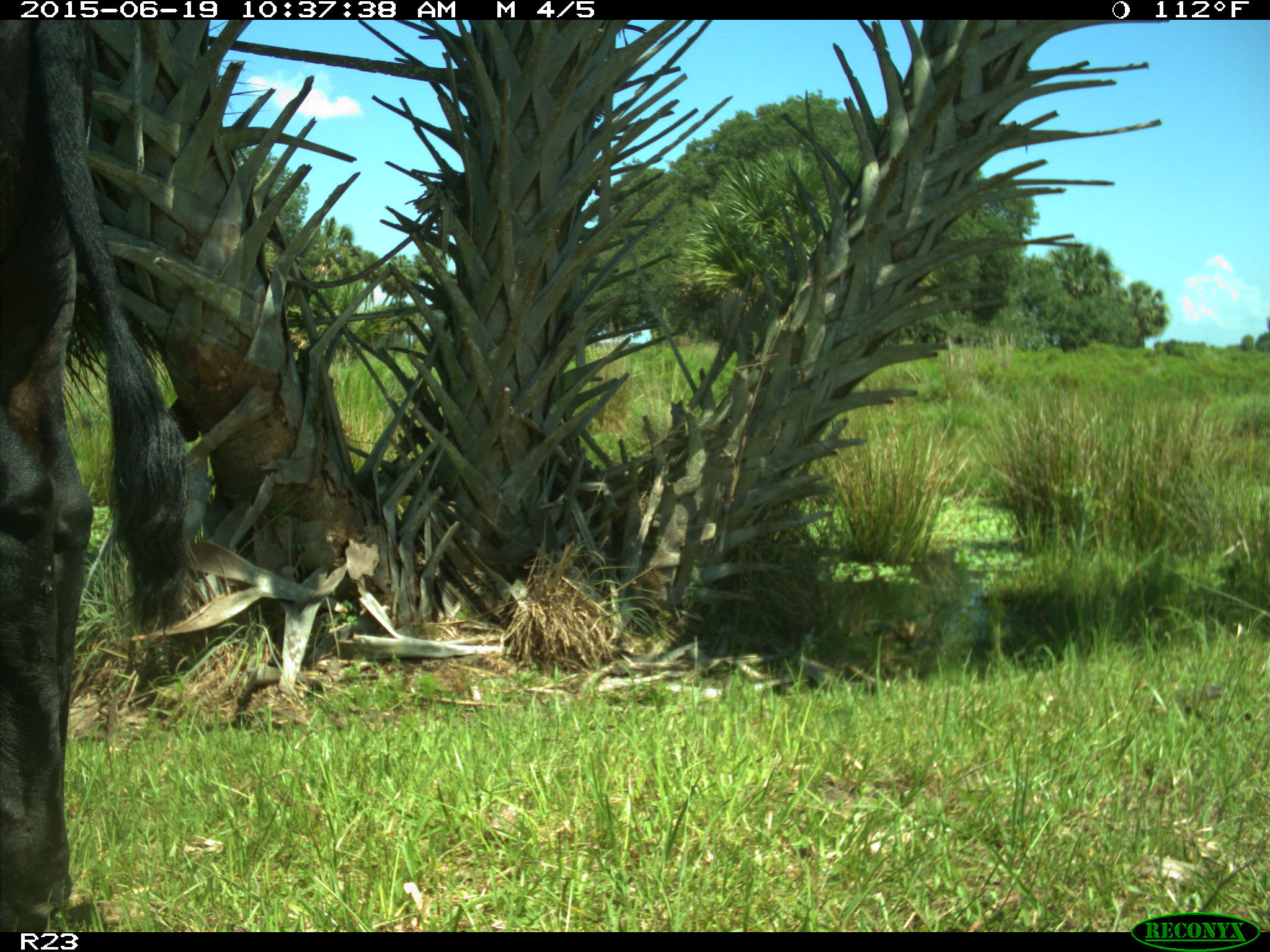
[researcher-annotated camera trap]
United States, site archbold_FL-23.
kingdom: Animalia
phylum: Chordata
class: Mammalia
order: Artiodactyla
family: Bovidae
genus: Bos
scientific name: Bos taurus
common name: domestic cow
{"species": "Bos taurus (domestic cow)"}